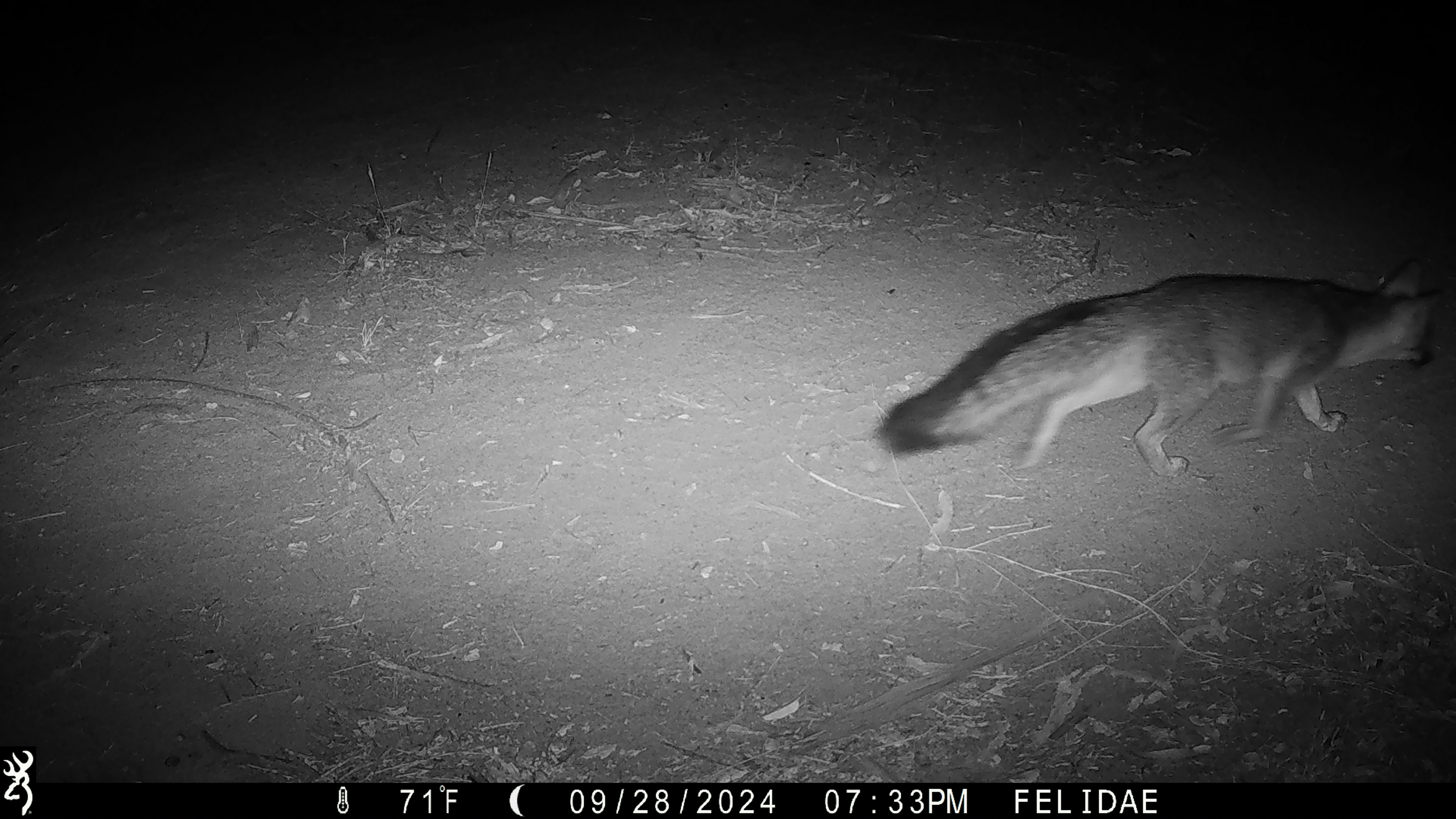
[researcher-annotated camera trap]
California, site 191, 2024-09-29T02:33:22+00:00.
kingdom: Animalia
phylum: Chordata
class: Mammalia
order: Carnivora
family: Canidae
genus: Urocyon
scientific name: Urocyon cinereoargenteus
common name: gray fox